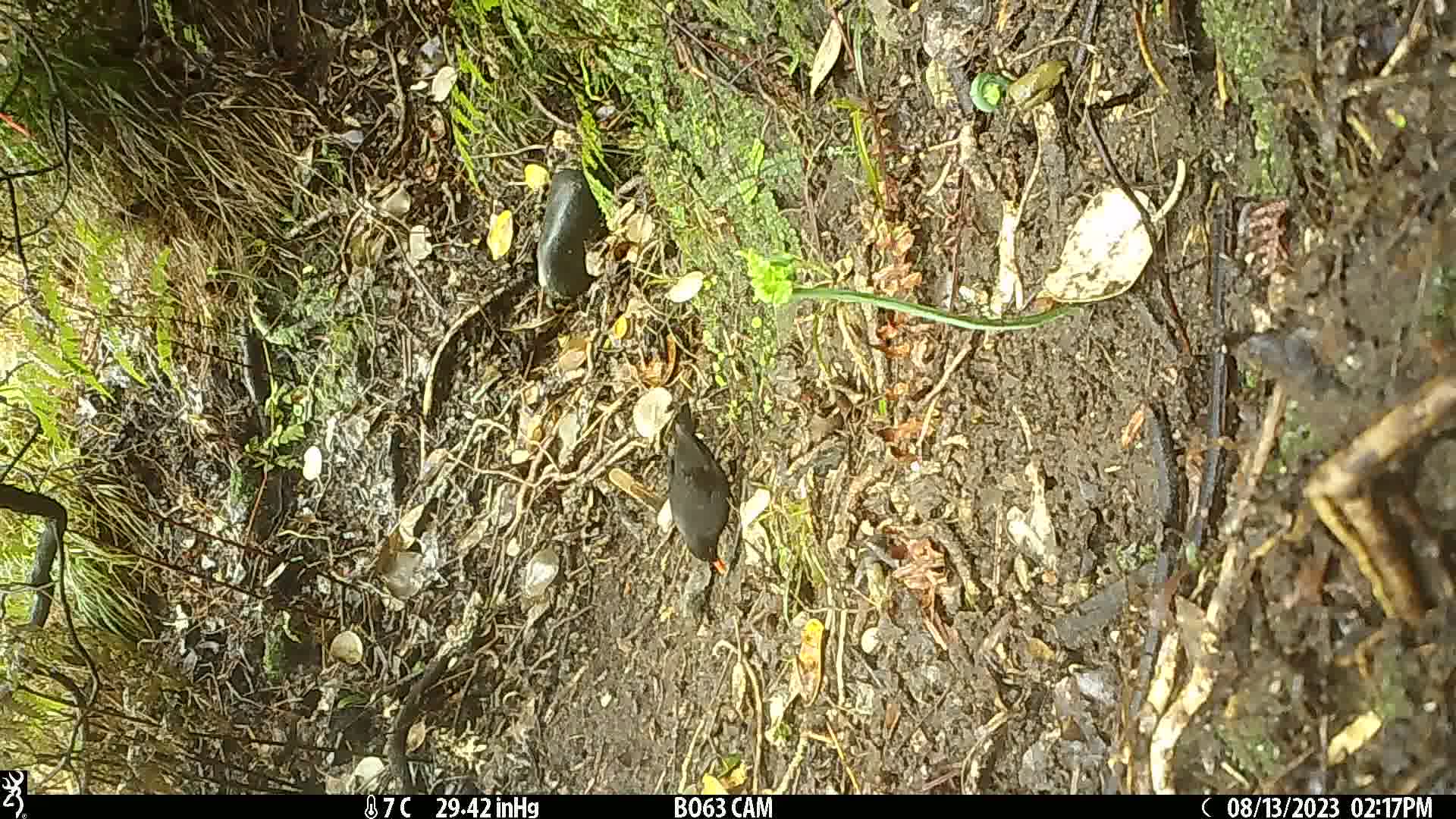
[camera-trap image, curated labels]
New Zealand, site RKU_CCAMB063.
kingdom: Animalia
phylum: Chordata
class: Aves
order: Passeriformes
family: Turdidae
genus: Turdus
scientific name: Turdus merula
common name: eurasian blackbird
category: blackbird